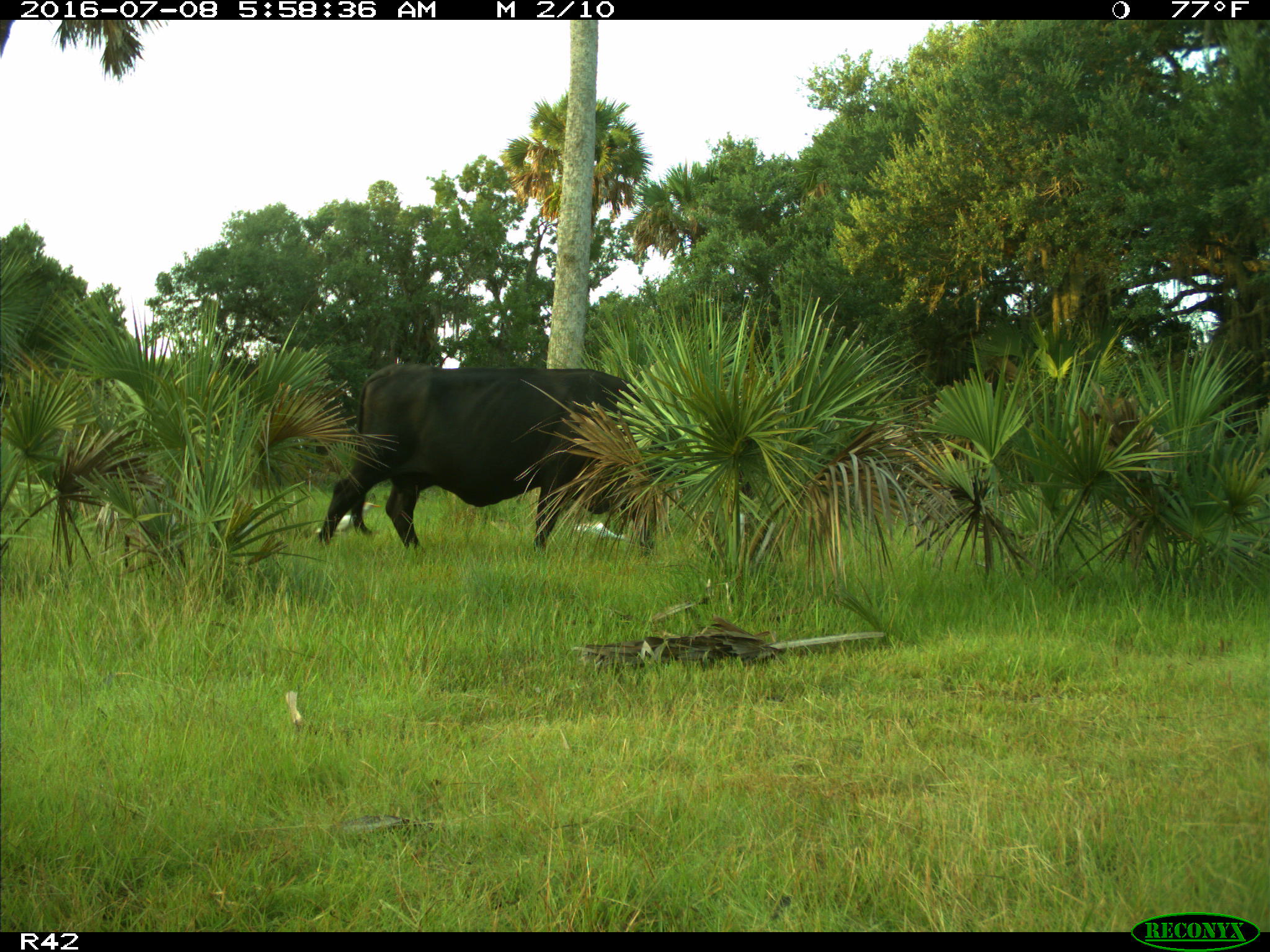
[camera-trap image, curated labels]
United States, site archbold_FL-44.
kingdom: Animalia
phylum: Chordata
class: Mammalia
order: Artiodactyla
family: Bovidae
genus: Bos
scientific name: Bos taurus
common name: domestic cow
Bos taurus (domestic cow).